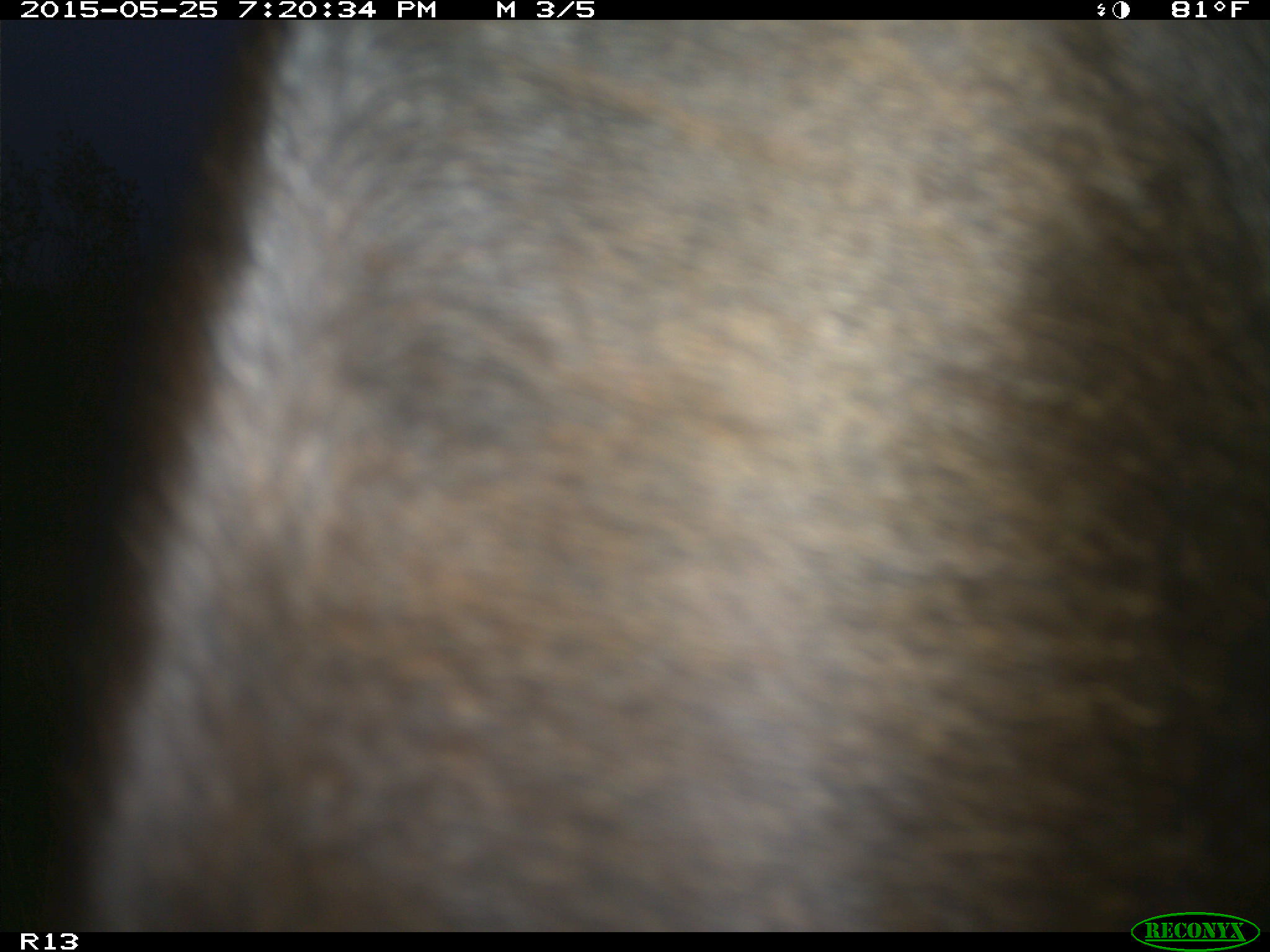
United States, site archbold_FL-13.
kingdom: Animalia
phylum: Chordata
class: Mammalia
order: Artiodactyla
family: Bovidae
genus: Bos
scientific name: Bos taurus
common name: domestic cow